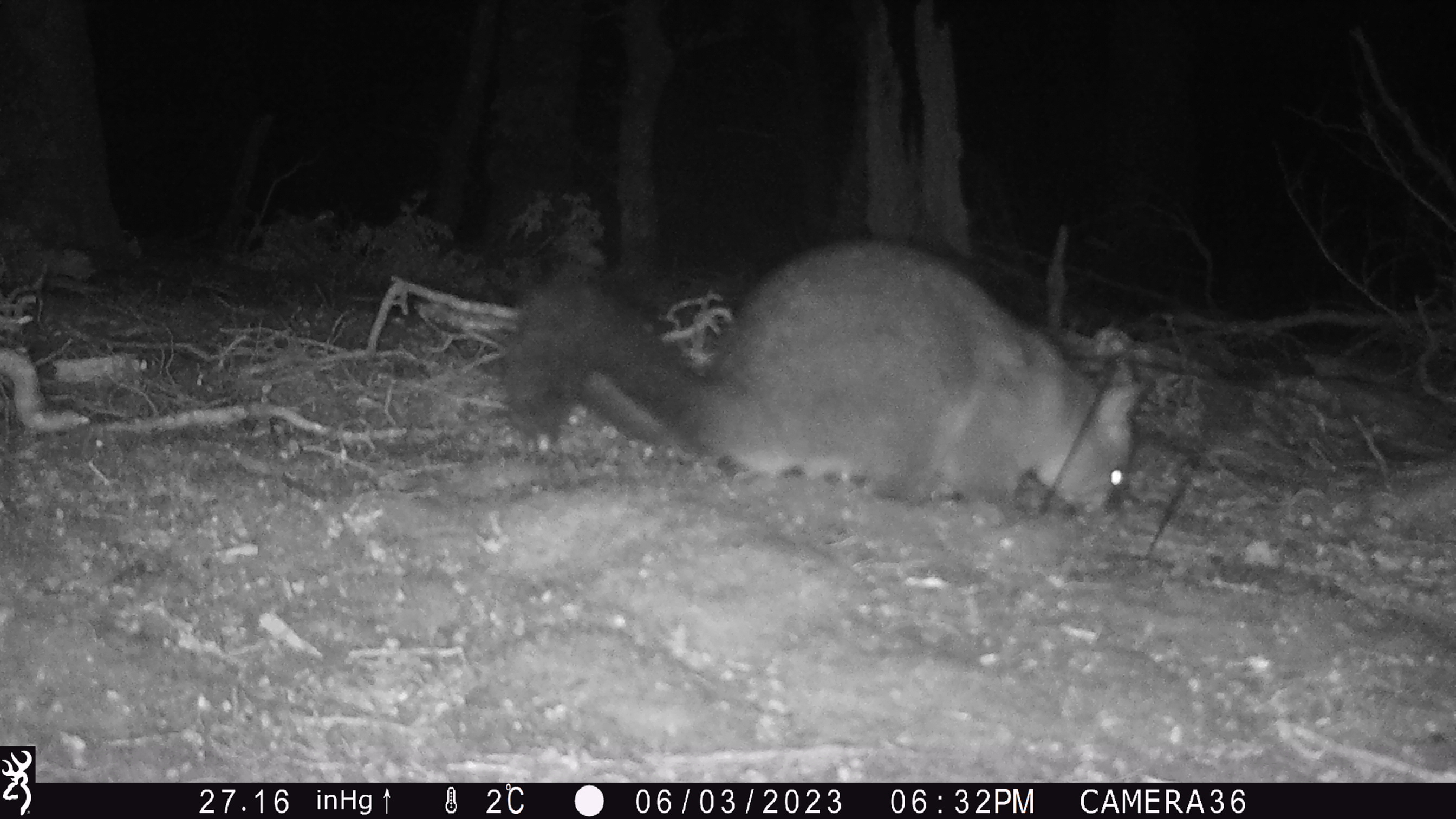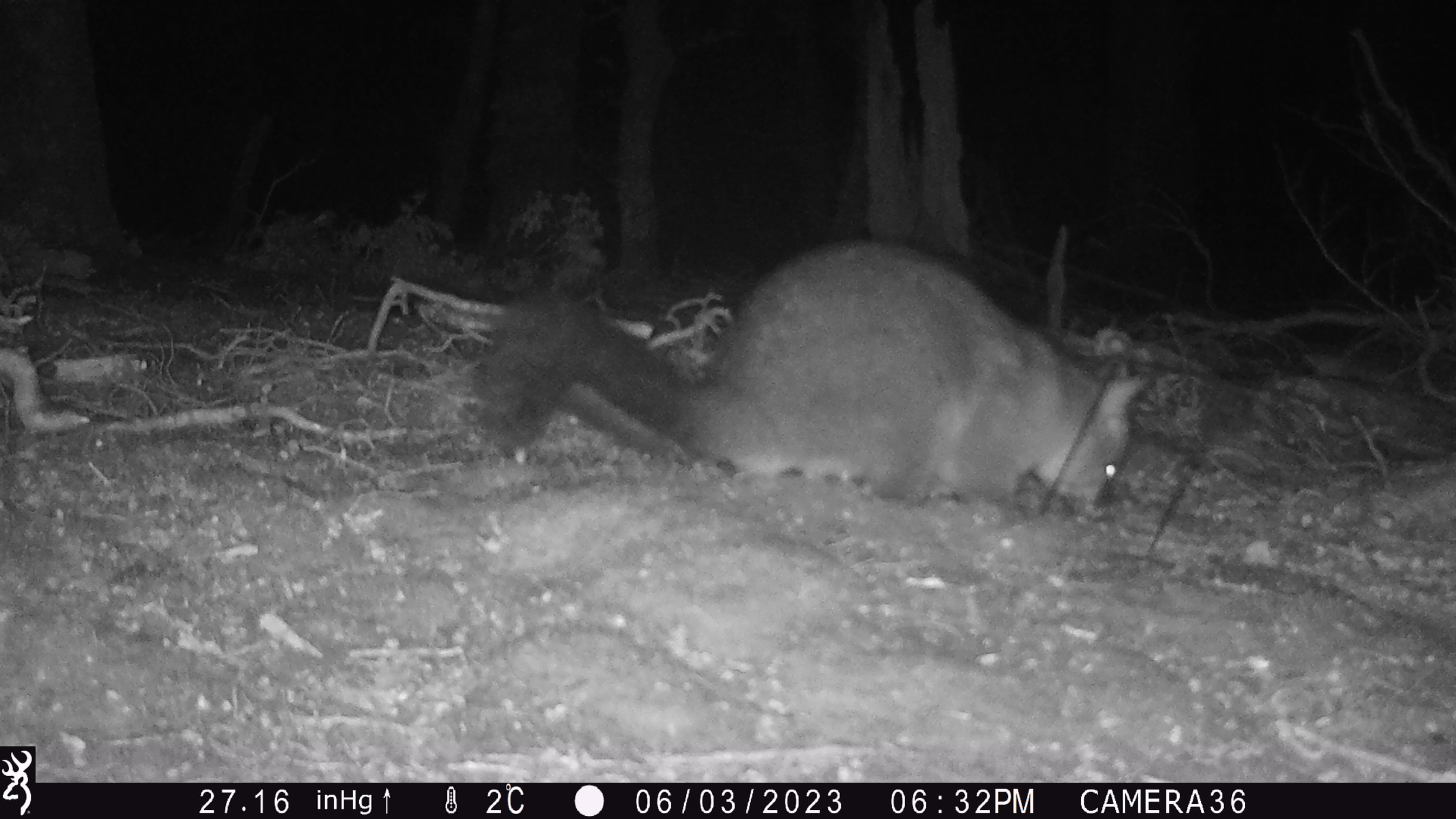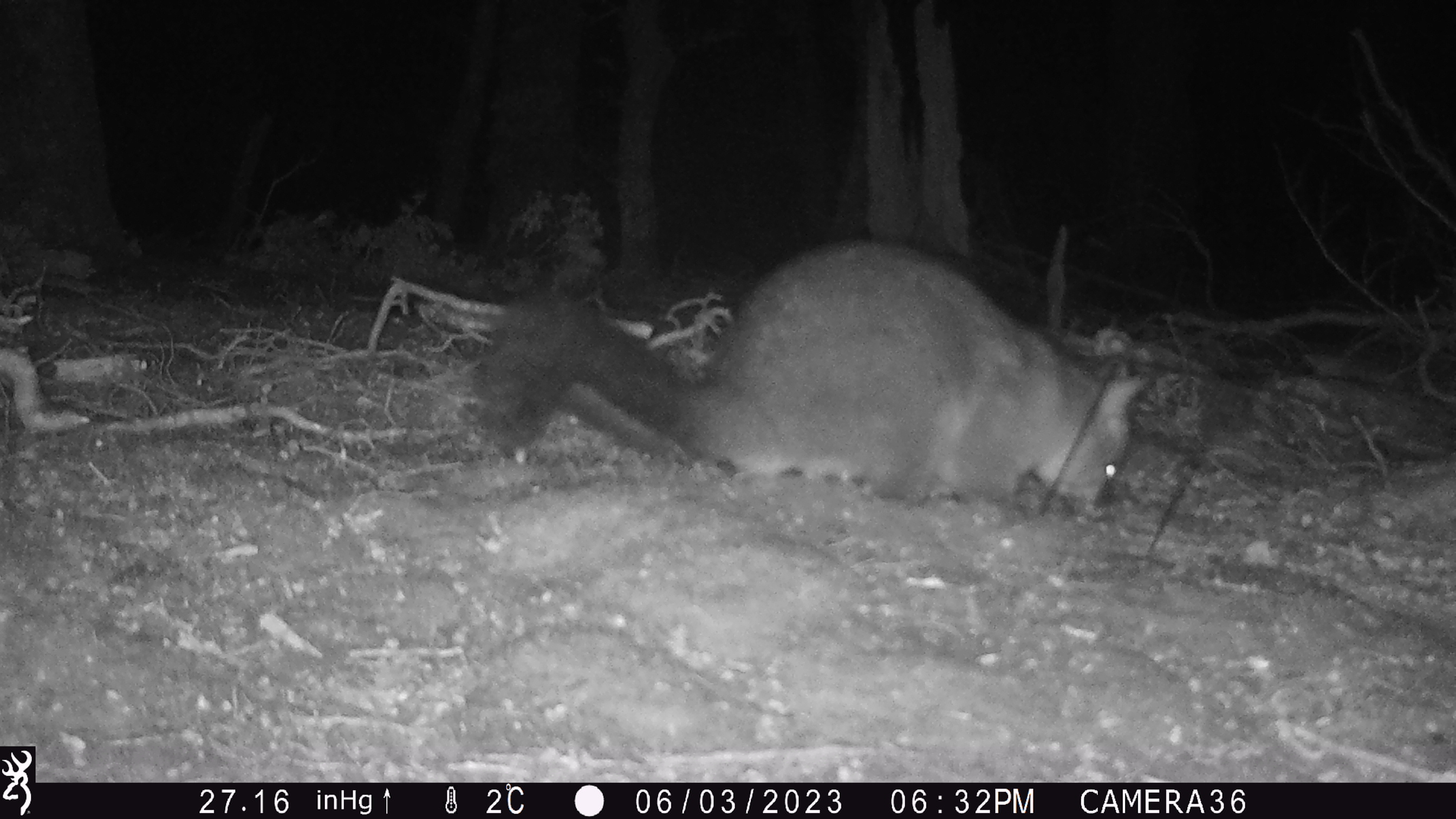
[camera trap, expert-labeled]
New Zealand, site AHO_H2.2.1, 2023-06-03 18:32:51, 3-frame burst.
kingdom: Animalia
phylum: Chordata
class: Mammalia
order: Carnivora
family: Mustelidae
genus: Mustela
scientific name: Mustela erminea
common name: stoat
Stoat (Mustela erminea).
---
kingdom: Animalia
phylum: Chordata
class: Mammalia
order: Diprotodontia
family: Phalangeridae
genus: Trichosurus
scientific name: Trichosurus vulpecula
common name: common brushtail possum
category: possum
Possum (common brushtail possum) (Trichosurus vulpecula).